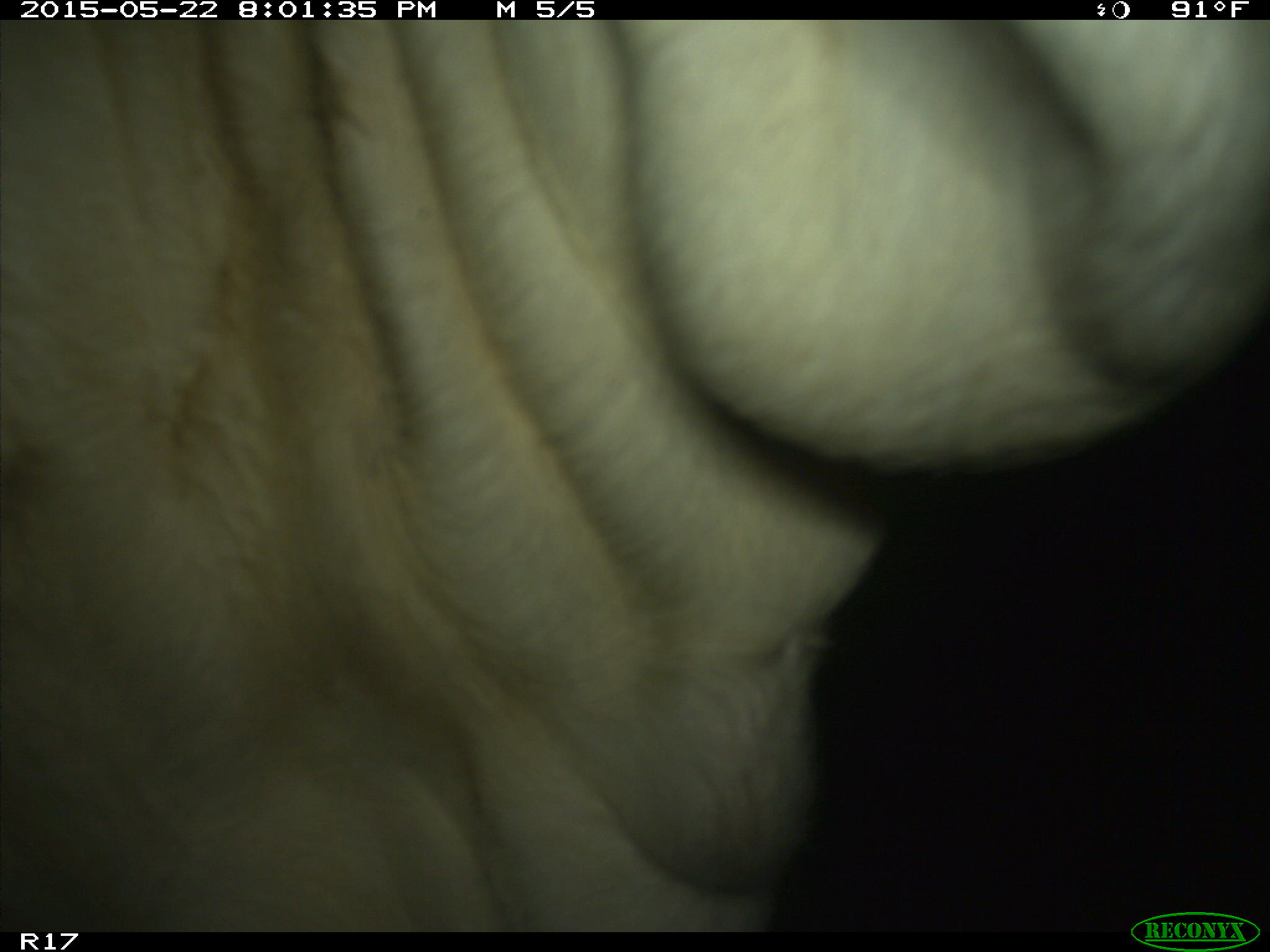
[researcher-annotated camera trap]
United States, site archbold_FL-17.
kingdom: Animalia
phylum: Chordata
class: Mammalia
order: Artiodactyla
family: Bovidae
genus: Bos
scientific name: Bos taurus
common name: domestic cow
Bos taurus (domestic cow).